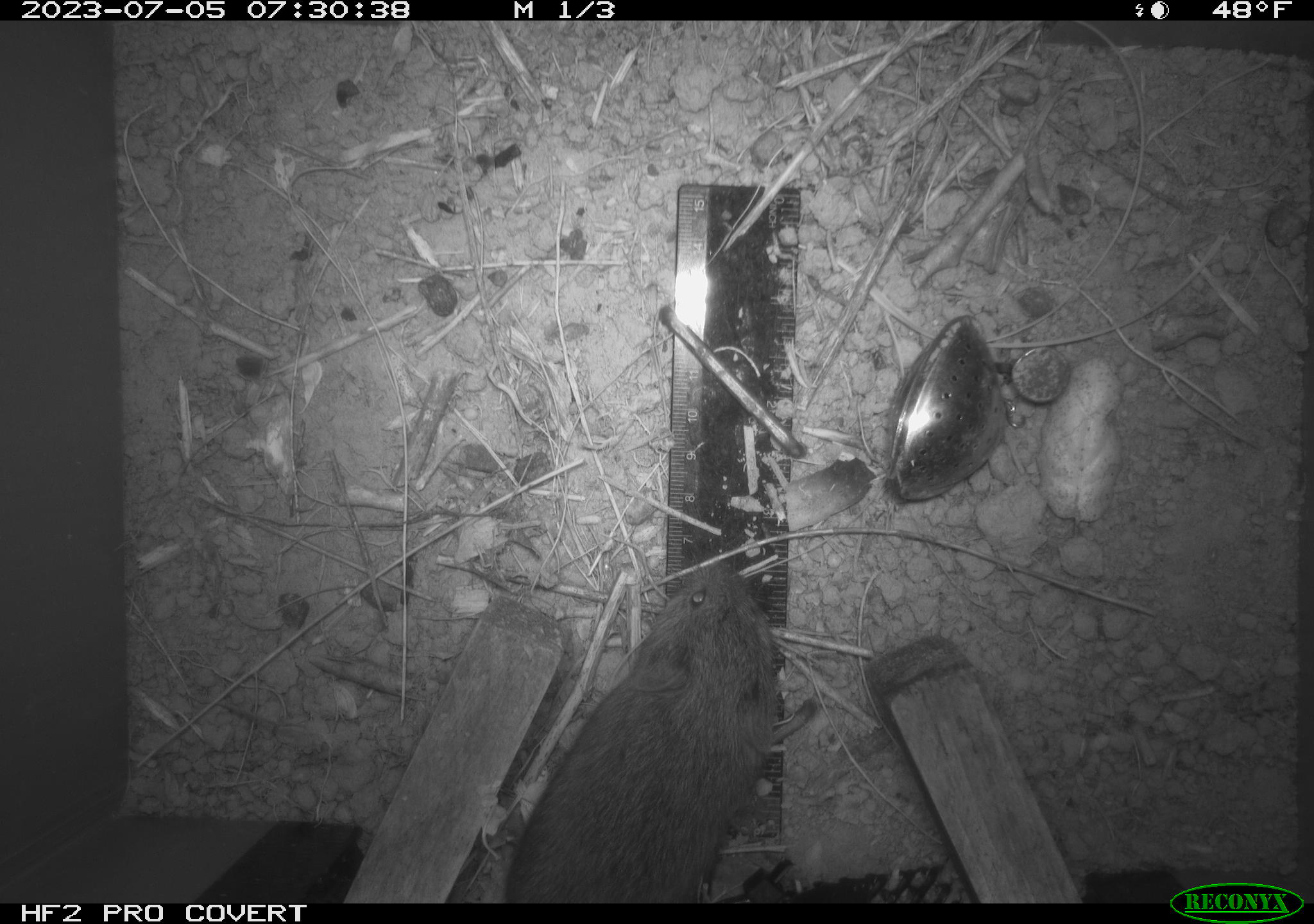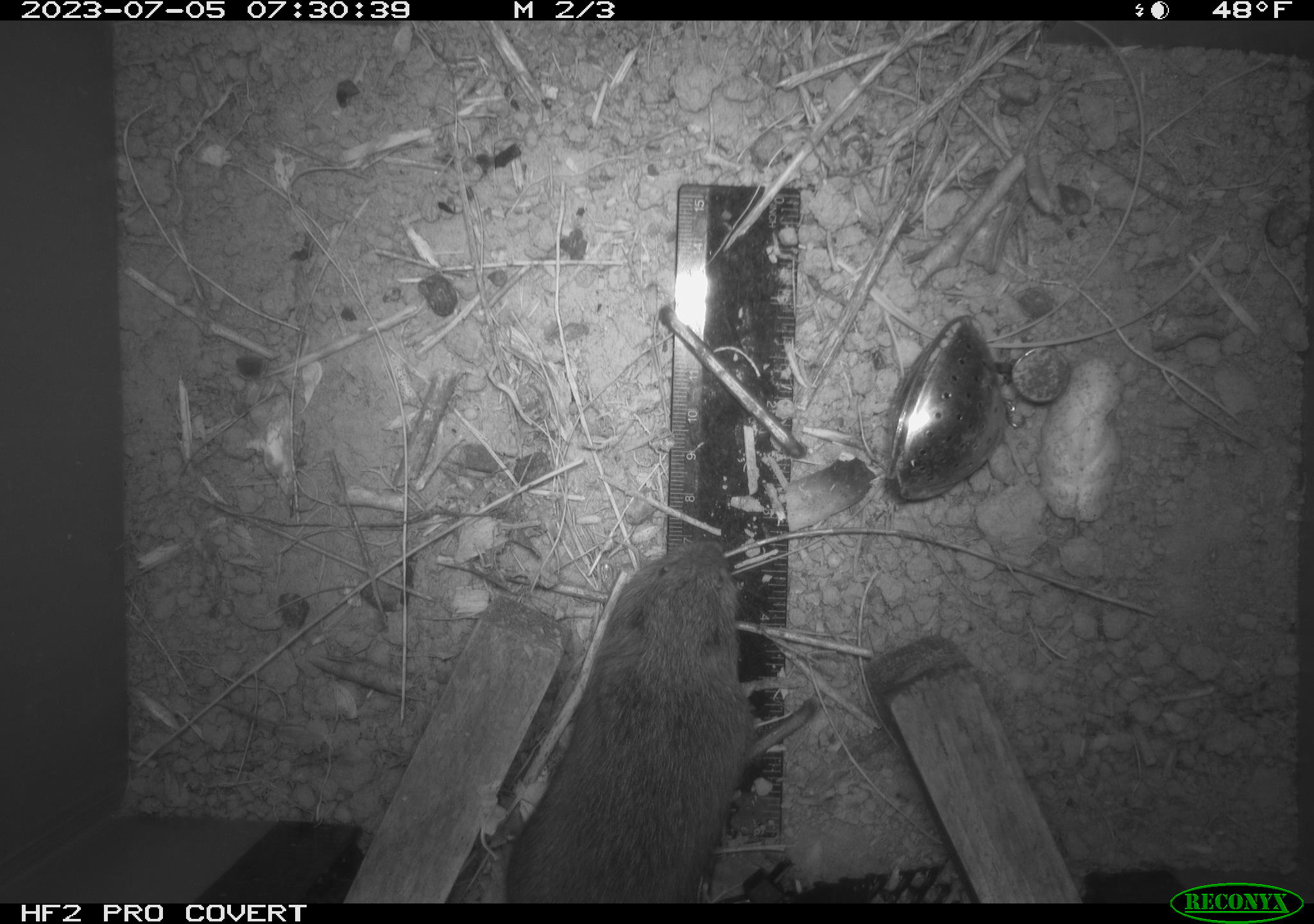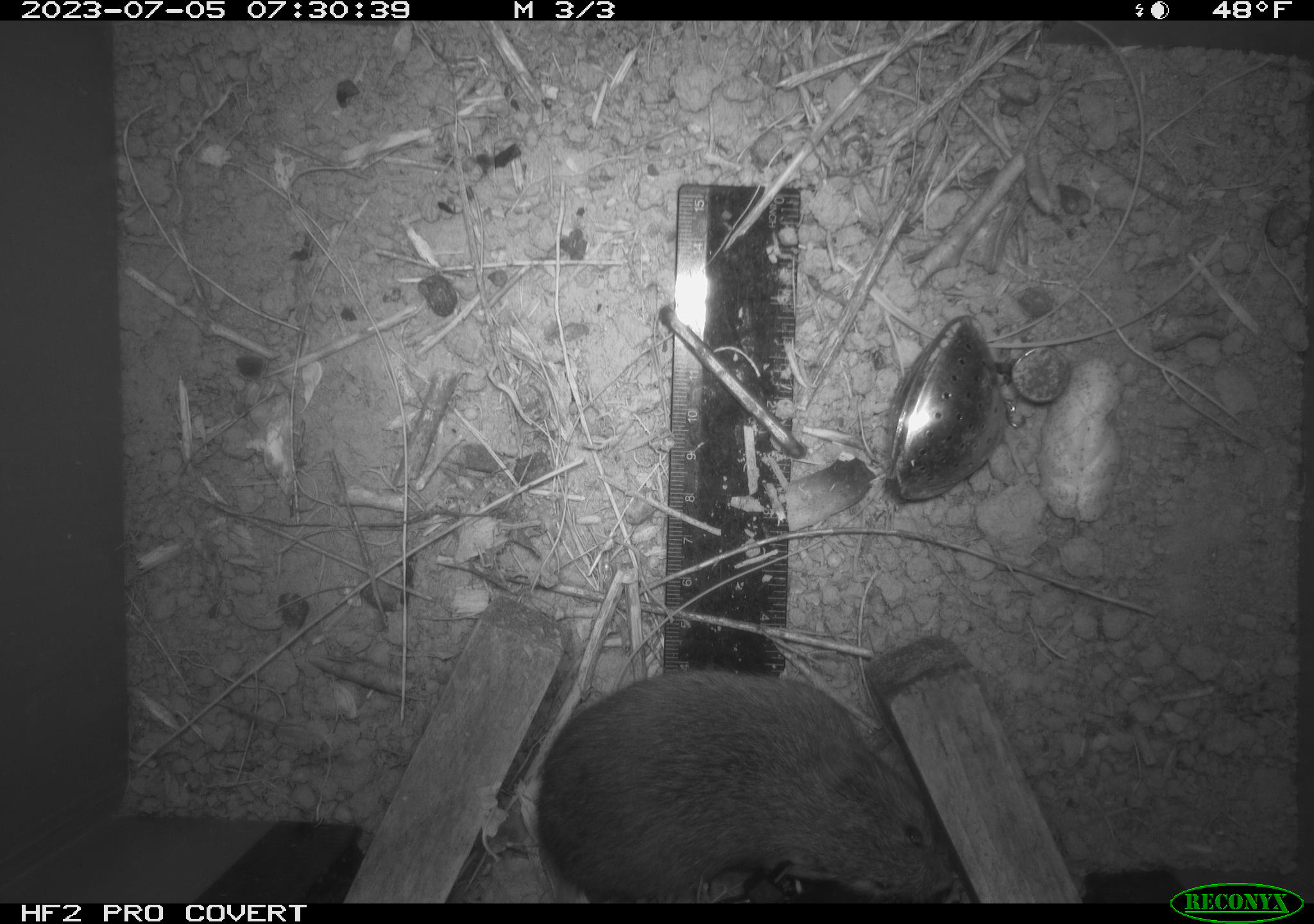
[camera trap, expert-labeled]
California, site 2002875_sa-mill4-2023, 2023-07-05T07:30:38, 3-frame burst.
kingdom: Animalia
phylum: Chordata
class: Mammalia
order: Rodentia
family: Cricetidae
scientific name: Arvicolinae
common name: voles, lemmings, and muskrats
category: arvicolinae subfamily